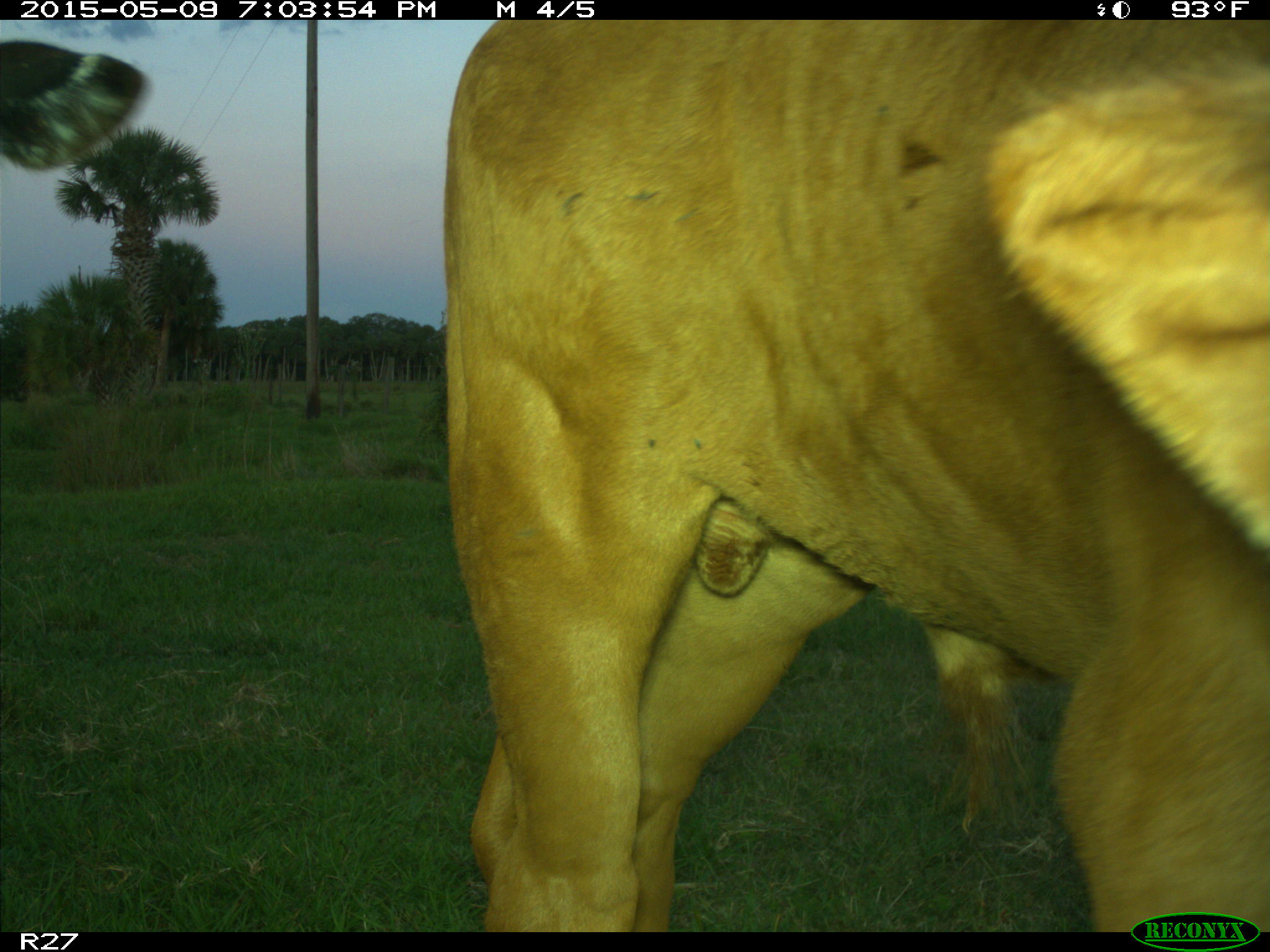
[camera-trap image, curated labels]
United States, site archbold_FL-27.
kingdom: Animalia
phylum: Chordata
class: Mammalia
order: Artiodactyla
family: Bovidae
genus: Bos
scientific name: Bos taurus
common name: domestic cow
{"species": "Bos taurus (domestic cow)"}